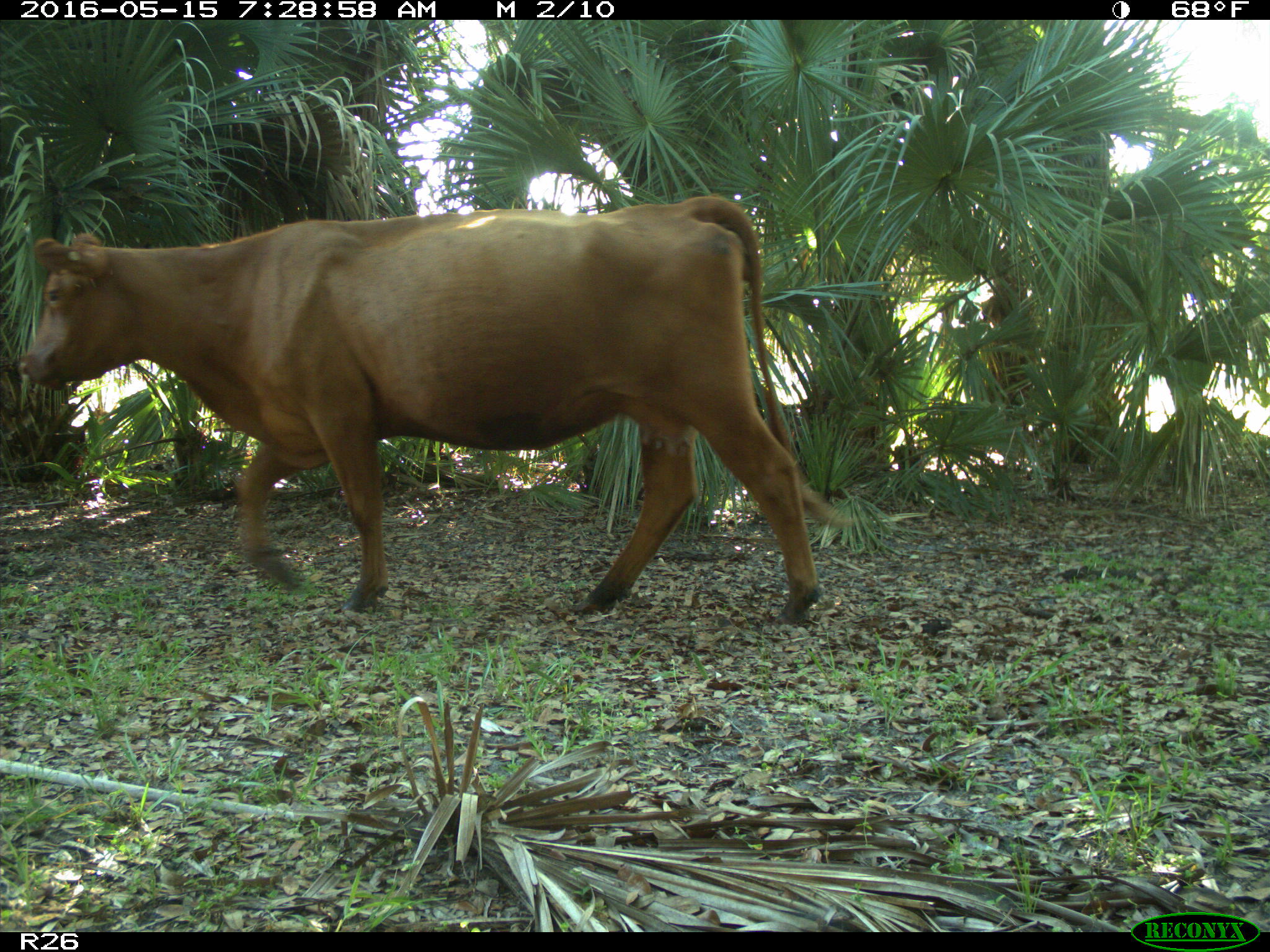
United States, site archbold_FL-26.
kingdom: Animalia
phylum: Chordata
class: Mammalia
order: Artiodactyla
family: Bovidae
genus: Bos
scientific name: Bos taurus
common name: domestic cow